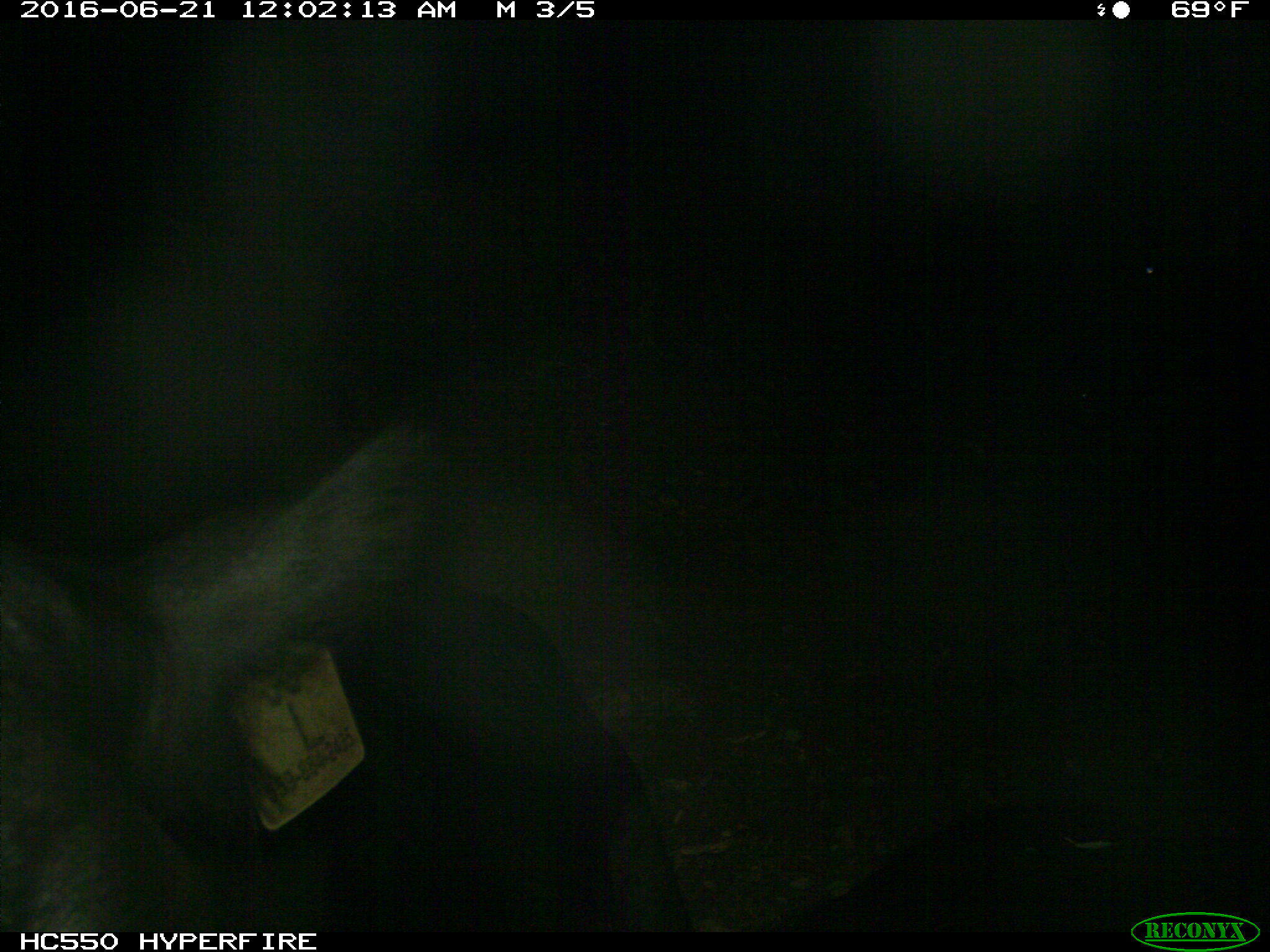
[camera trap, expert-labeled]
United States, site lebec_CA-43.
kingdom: Animalia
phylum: Chordata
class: Mammalia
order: Artiodactyla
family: Bovidae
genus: Bos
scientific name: Bos taurus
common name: domestic cow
Bos taurus (domestic cow).